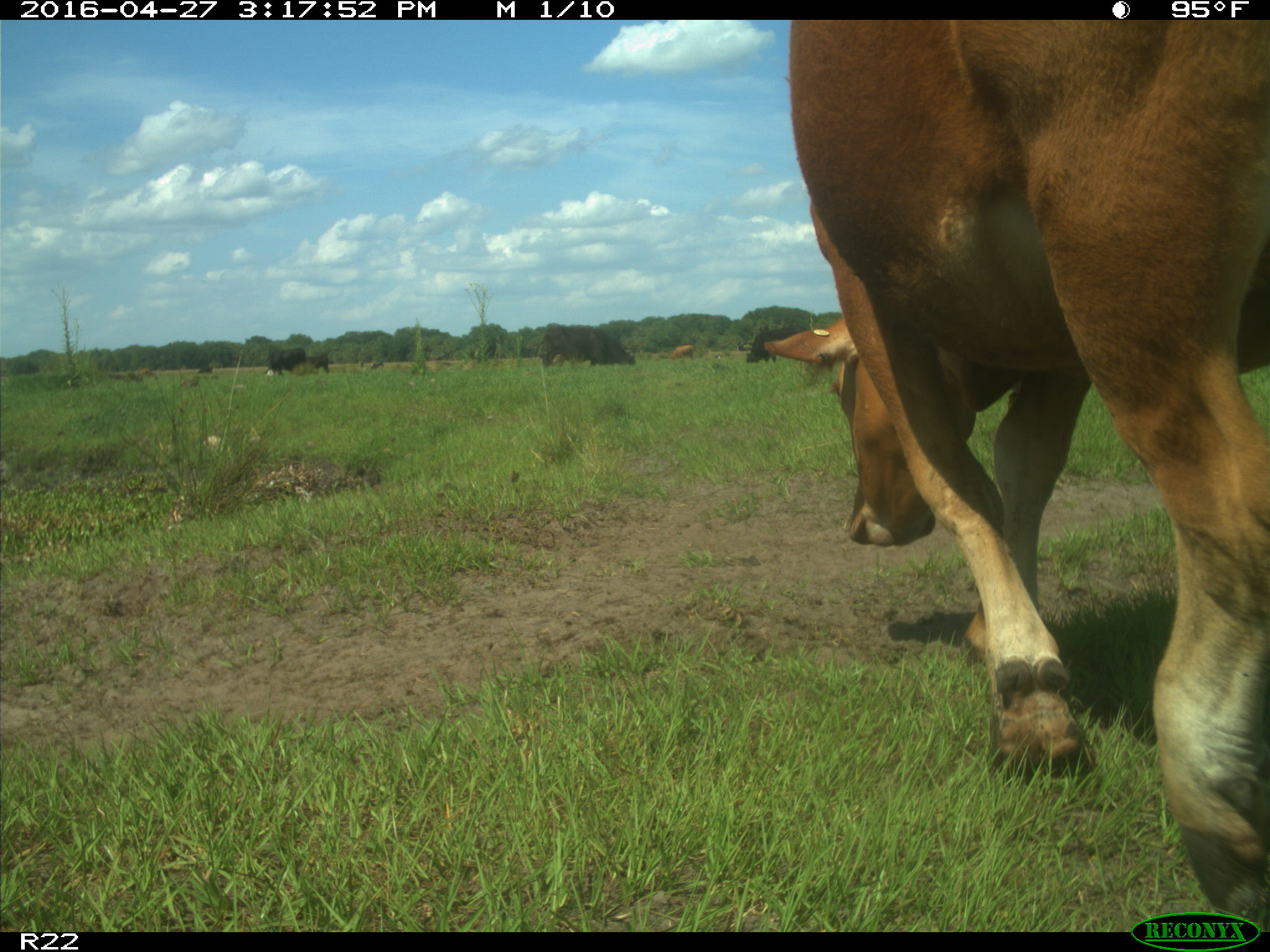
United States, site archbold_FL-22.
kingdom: Animalia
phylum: Chordata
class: Mammalia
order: Artiodactyla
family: Bovidae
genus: Bos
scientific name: Bos taurus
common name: domestic cow